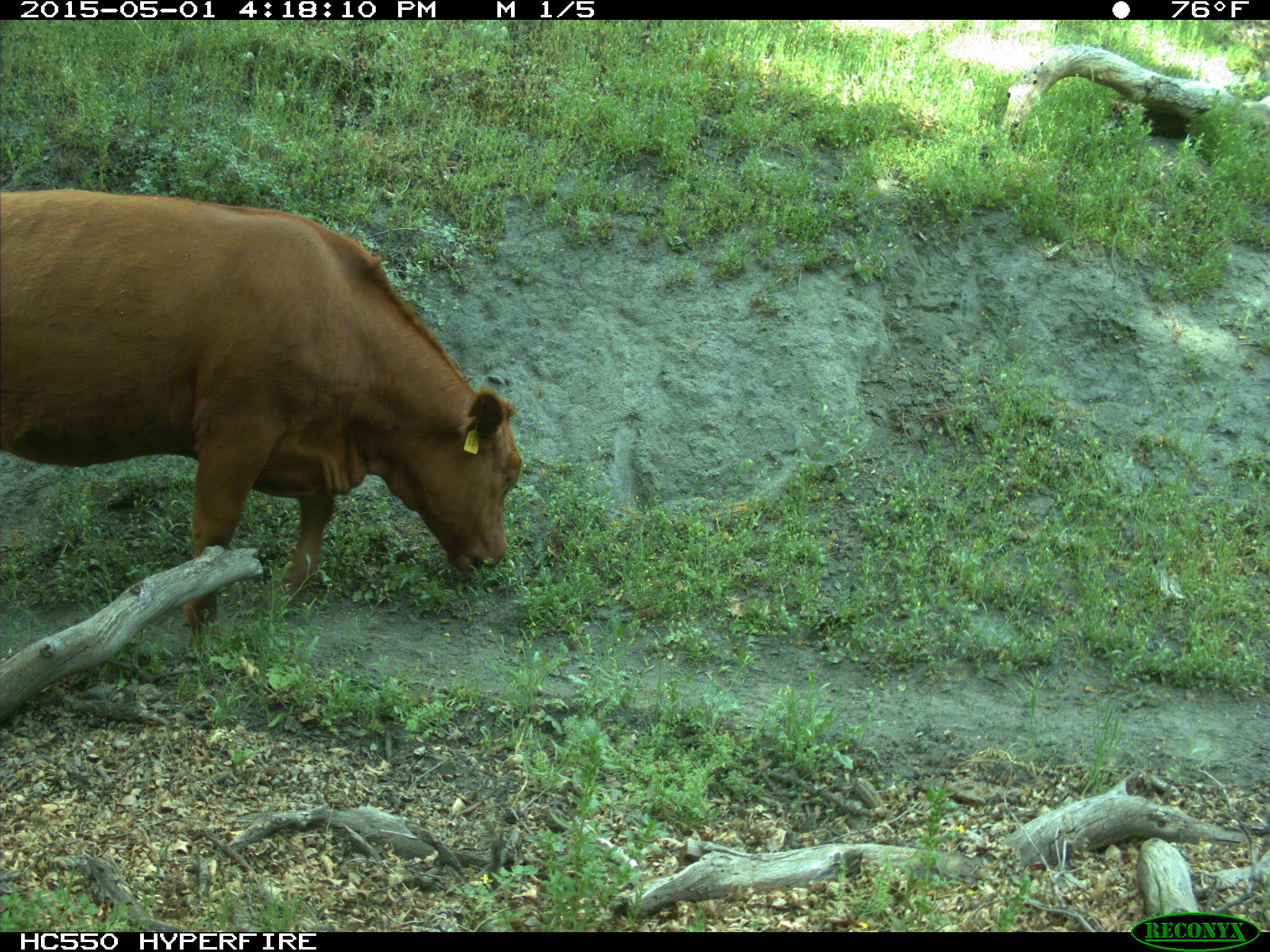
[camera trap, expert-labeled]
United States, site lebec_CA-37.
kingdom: Animalia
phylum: Chordata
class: Mammalia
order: Artiodactyla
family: Bovidae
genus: Bos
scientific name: Bos taurus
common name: domestic cow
Bos taurus (domestic cow).